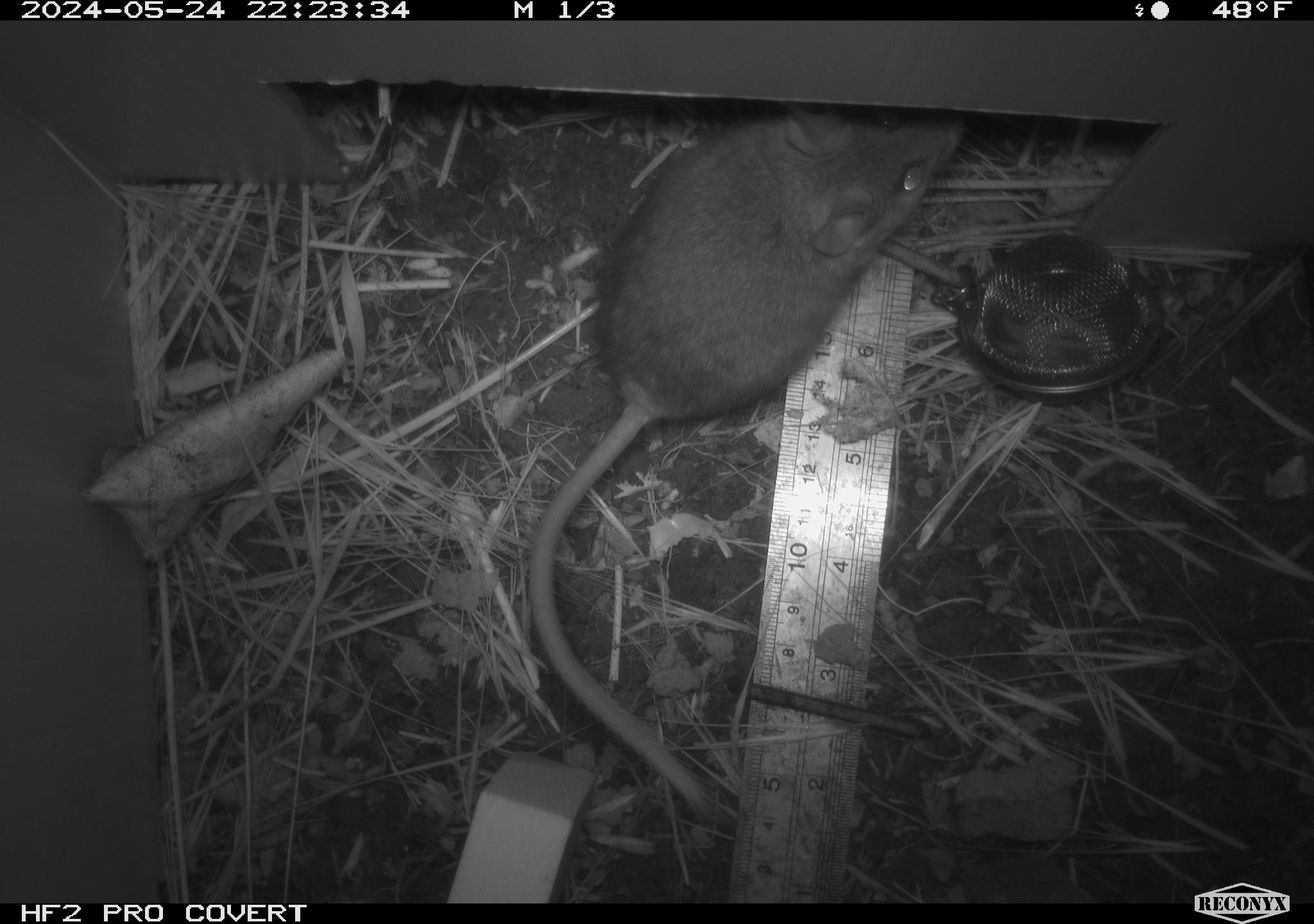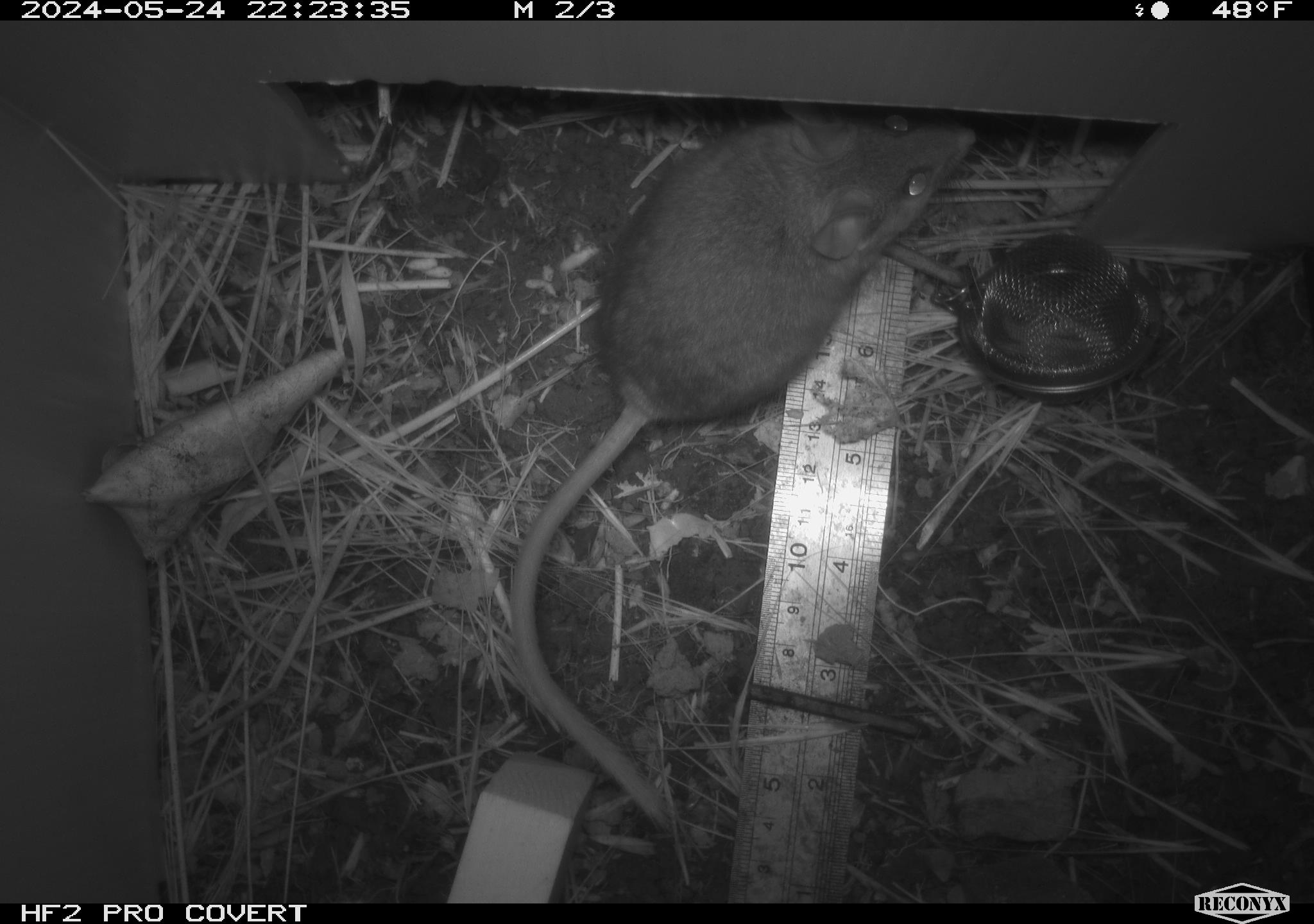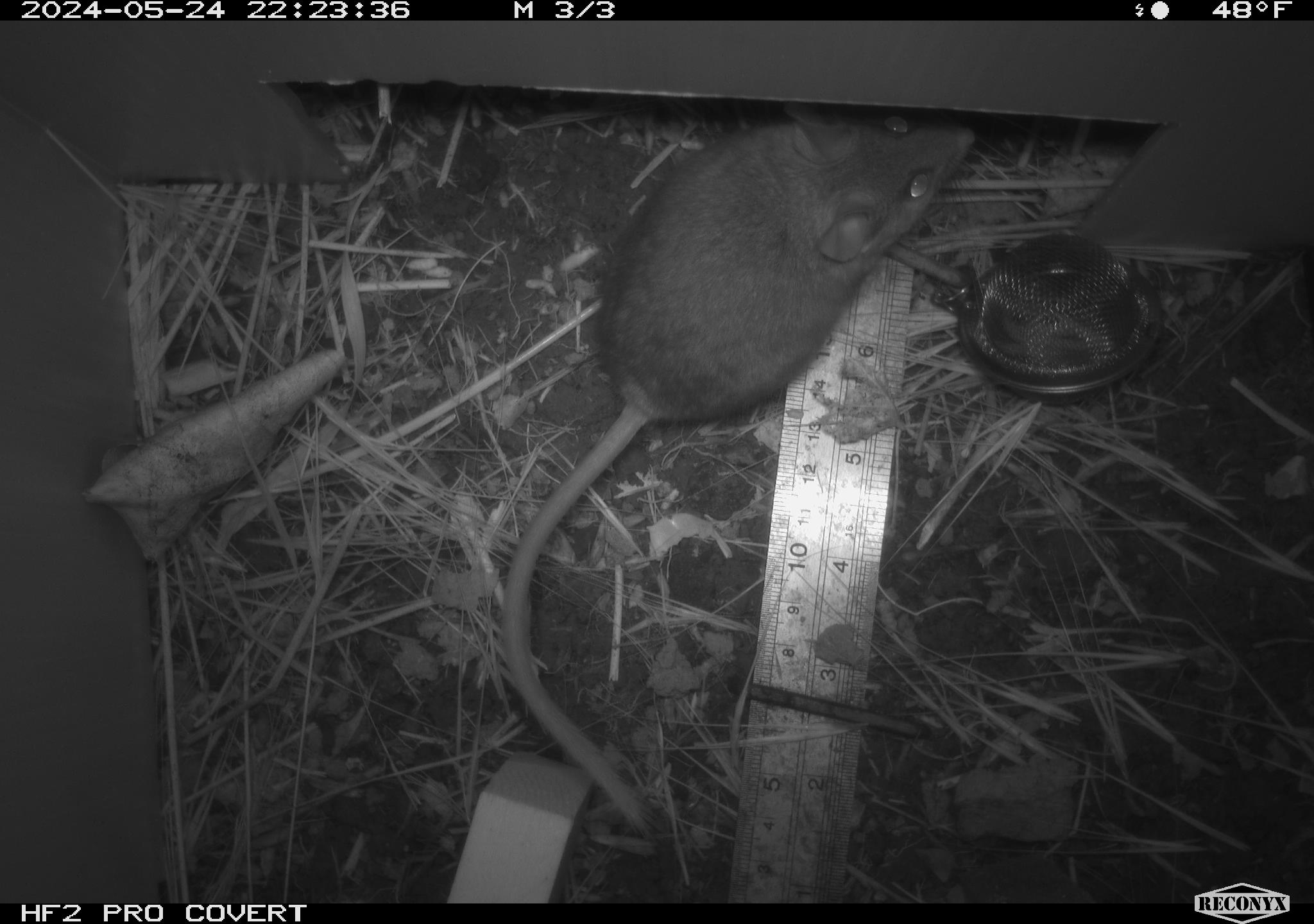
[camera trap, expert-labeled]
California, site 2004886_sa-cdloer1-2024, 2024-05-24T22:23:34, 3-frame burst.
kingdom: Animalia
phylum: Chordata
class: Mammalia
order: Rodentia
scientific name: Rodentia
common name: mouse species